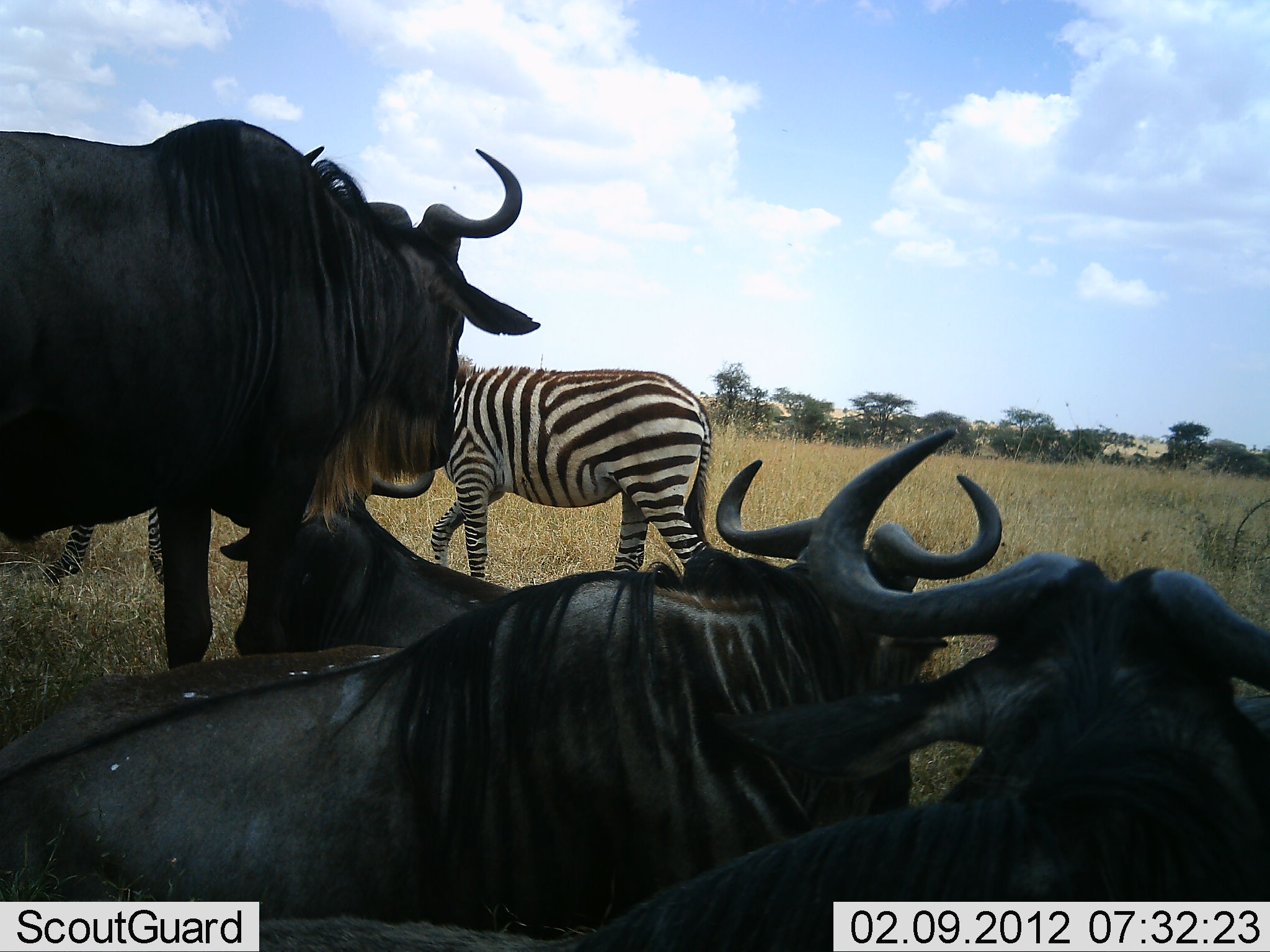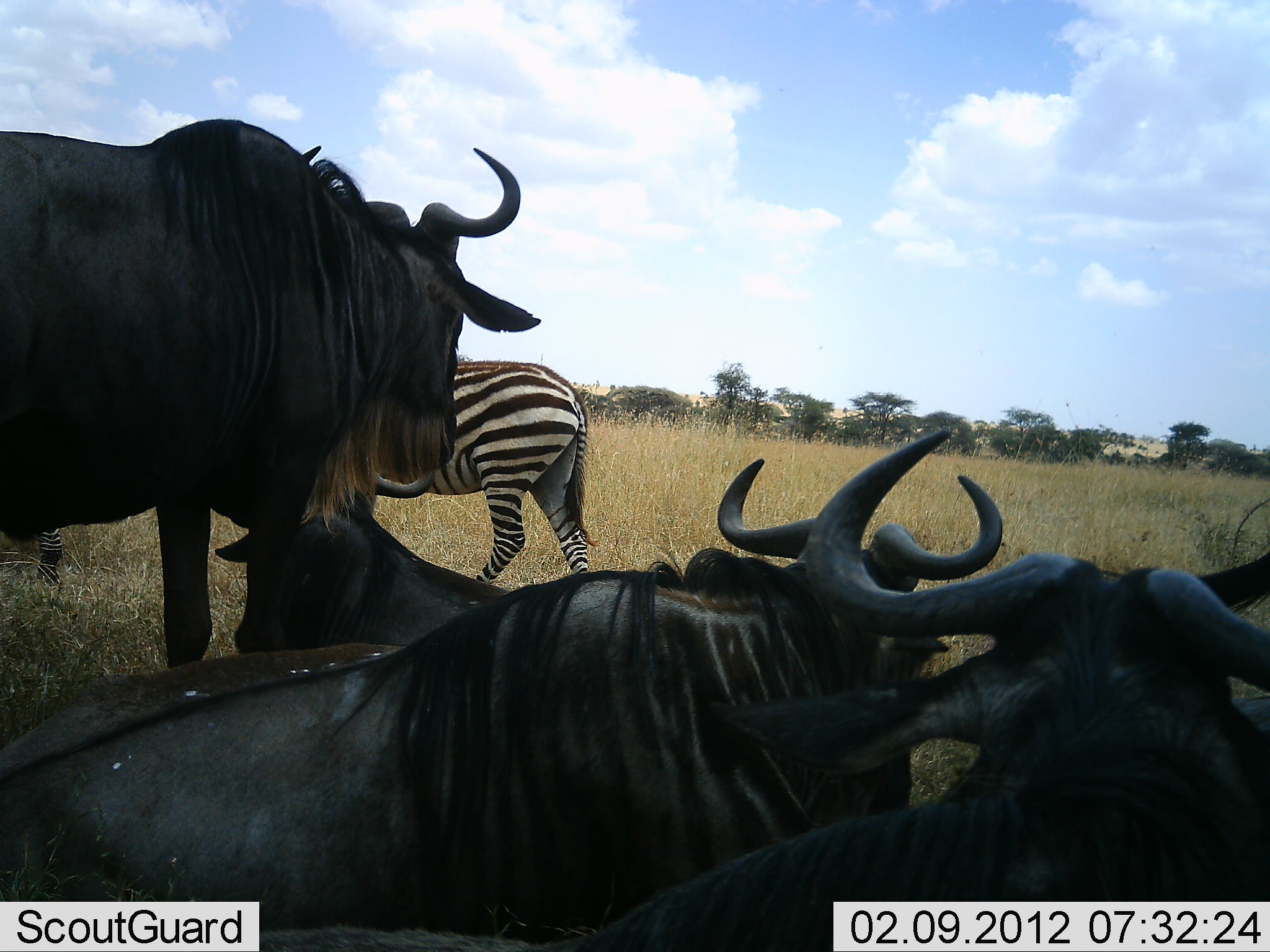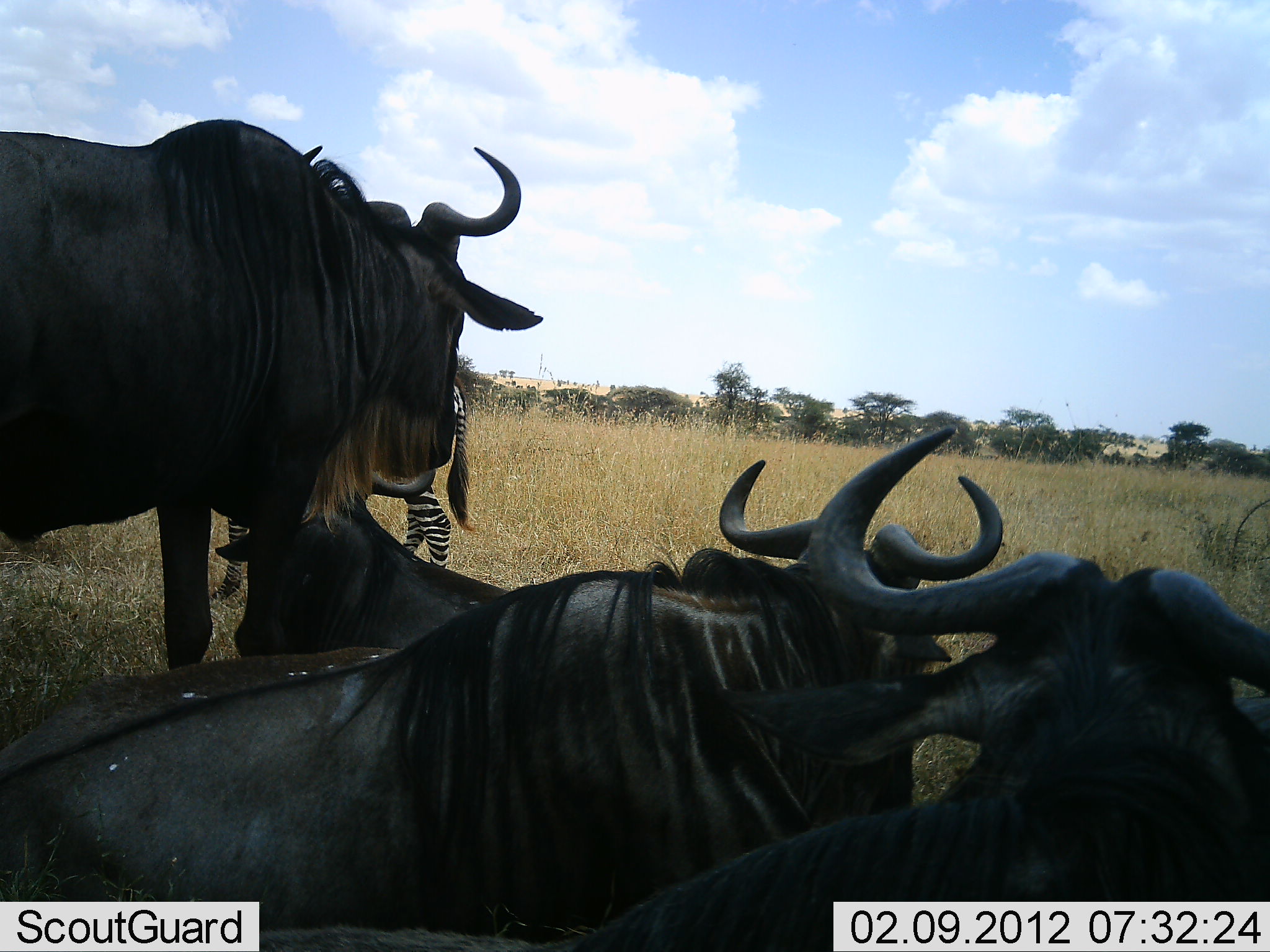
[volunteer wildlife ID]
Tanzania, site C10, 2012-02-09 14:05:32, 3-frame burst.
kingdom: Animalia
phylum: Chordata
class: Mammalia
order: Artiodactyla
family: Bovidae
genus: Connochaetes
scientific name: Connochaetes taurinus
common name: blue wildebeest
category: wildebeest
Wildebeest (blue wildebeest) (Connochaetes taurinus), count 4. Behavior (volunteer vote fractions): standing 67%, resting 95%, moving 0%, interacting 0%. Young present (vote fraction): 10%. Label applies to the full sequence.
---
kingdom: Animalia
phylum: Chordata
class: Mammalia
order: Perissodactyla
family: Equidae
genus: Equus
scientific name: Equus quagga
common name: plains zebra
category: zebra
Zebra (plains zebra) (Equus quagga), count 2. Behavior (volunteer vote fractions): standing 14%, resting 0%, moving 81%, interacting 0%. Young present (vote fraction): 0%. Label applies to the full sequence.